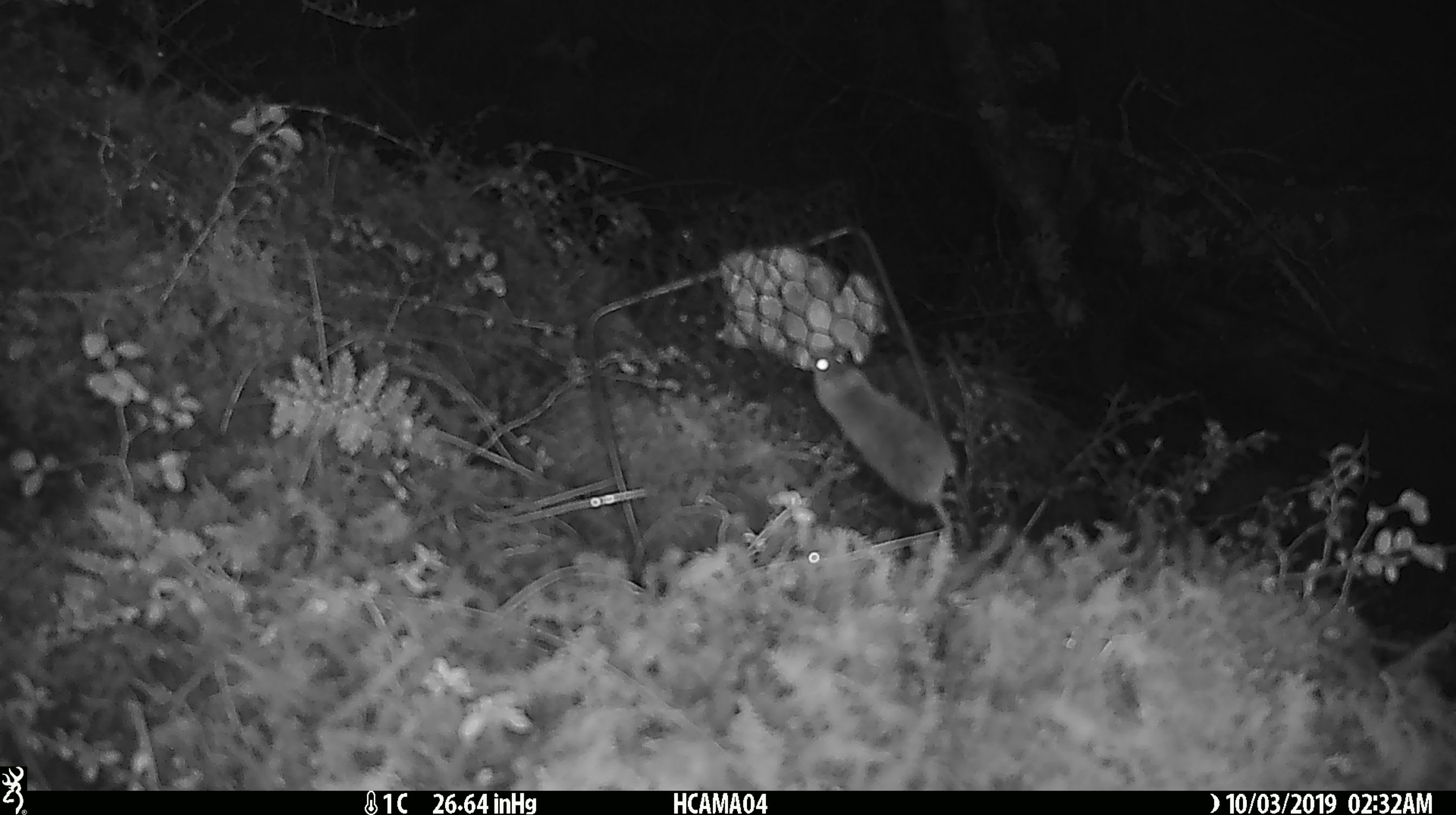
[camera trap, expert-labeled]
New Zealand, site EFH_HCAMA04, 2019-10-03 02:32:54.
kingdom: Animalia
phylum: Chordata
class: Mammalia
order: Rodentia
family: Muridae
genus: Mus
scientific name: Mus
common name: mouse